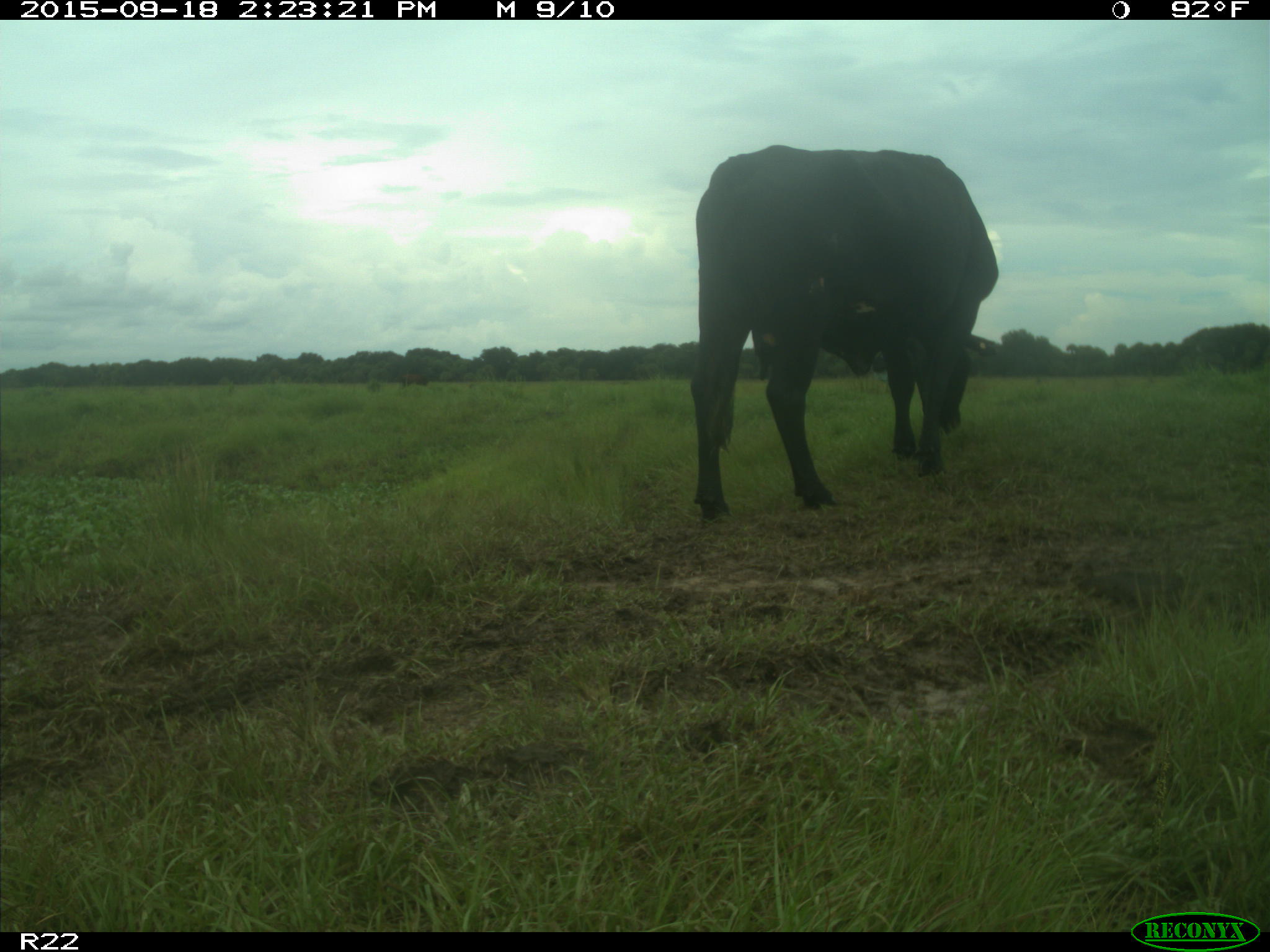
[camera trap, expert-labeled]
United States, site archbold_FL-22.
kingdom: Animalia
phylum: Chordata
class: Mammalia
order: Artiodactyla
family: Bovidae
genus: Bos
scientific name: Bos taurus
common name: domestic cow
Bos taurus (domestic cow).